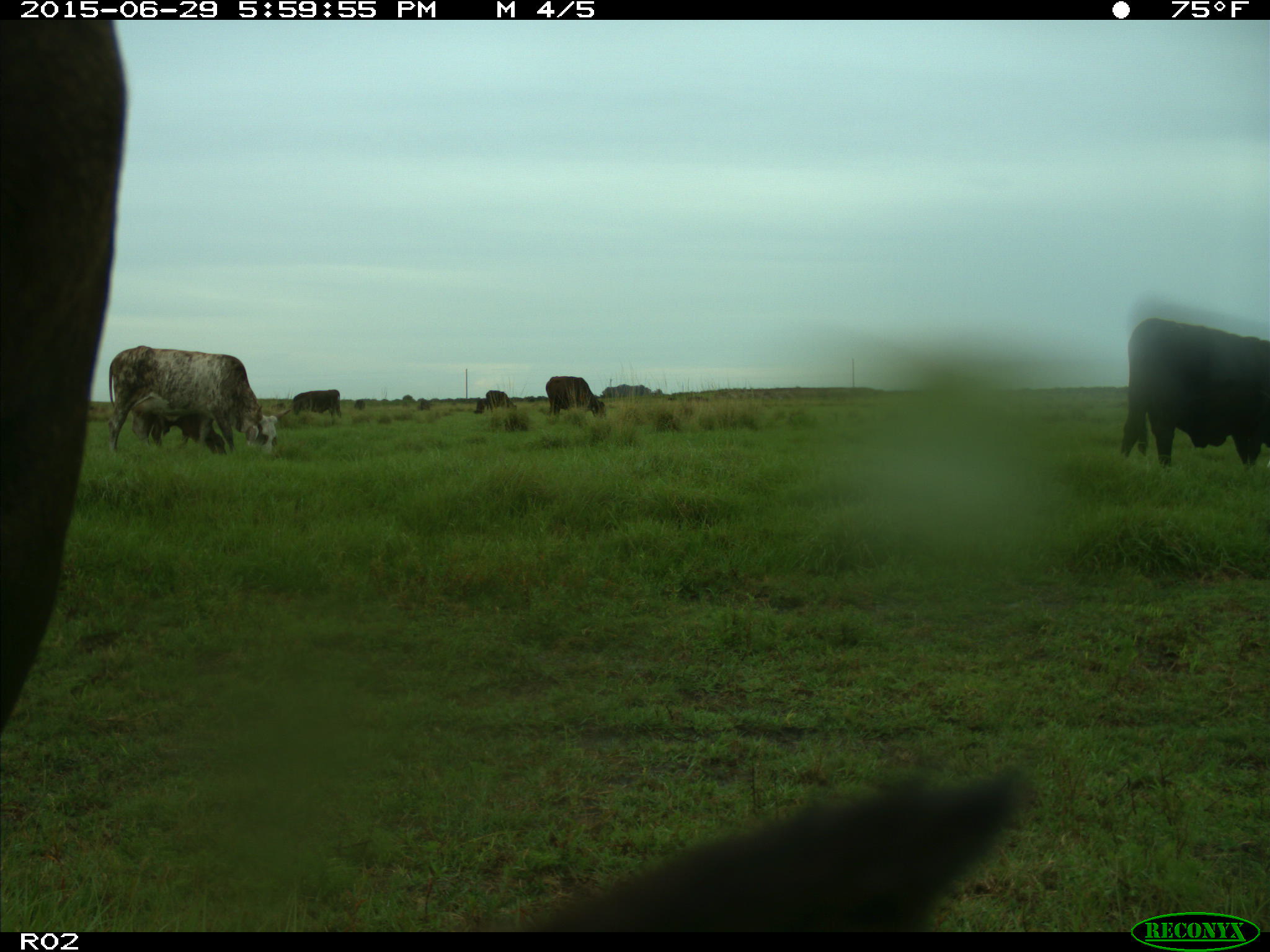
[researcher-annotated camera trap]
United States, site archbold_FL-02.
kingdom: Animalia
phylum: Chordata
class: Mammalia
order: Artiodactyla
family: Bovidae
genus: Bos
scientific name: Bos taurus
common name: domestic cow